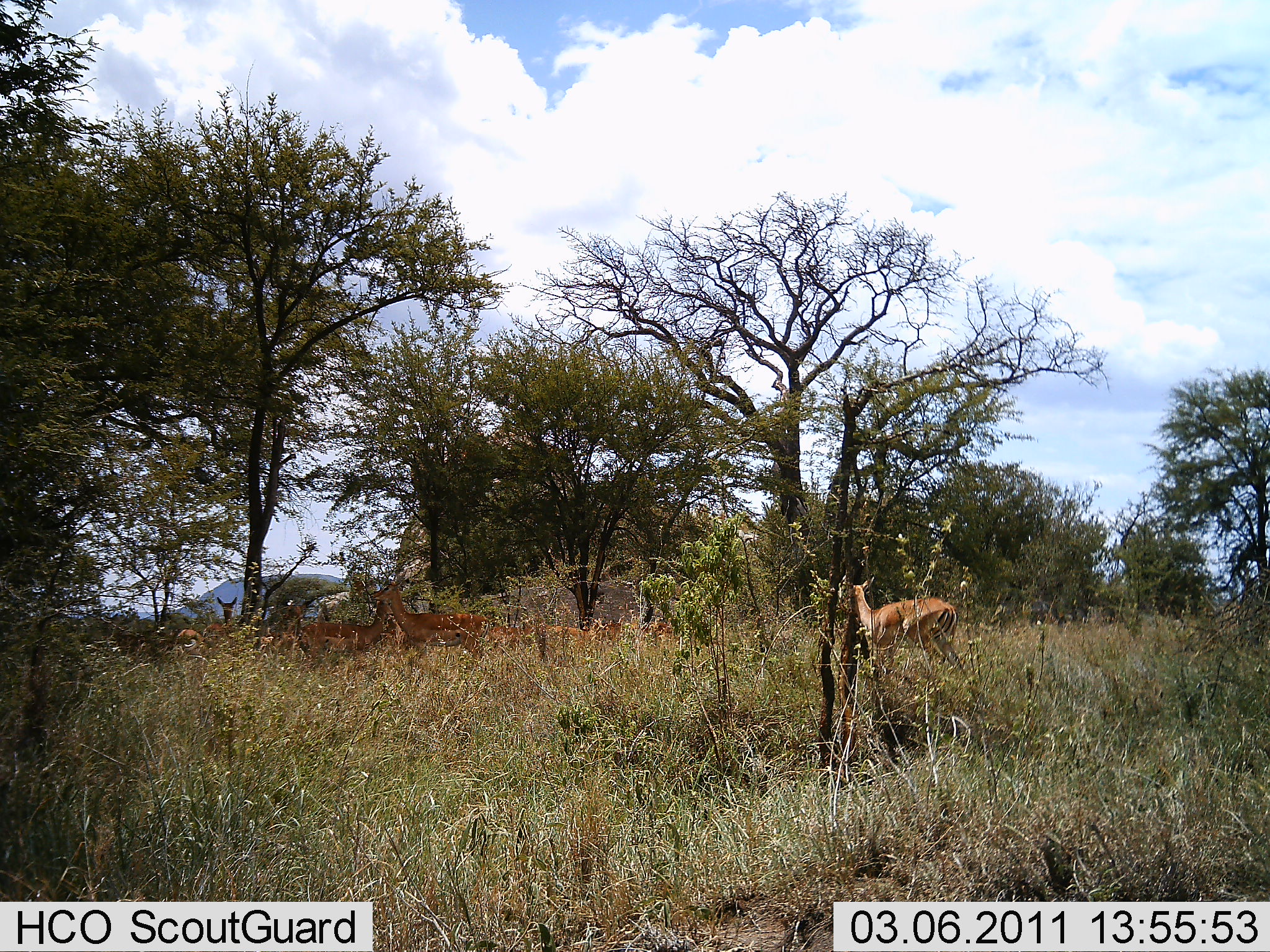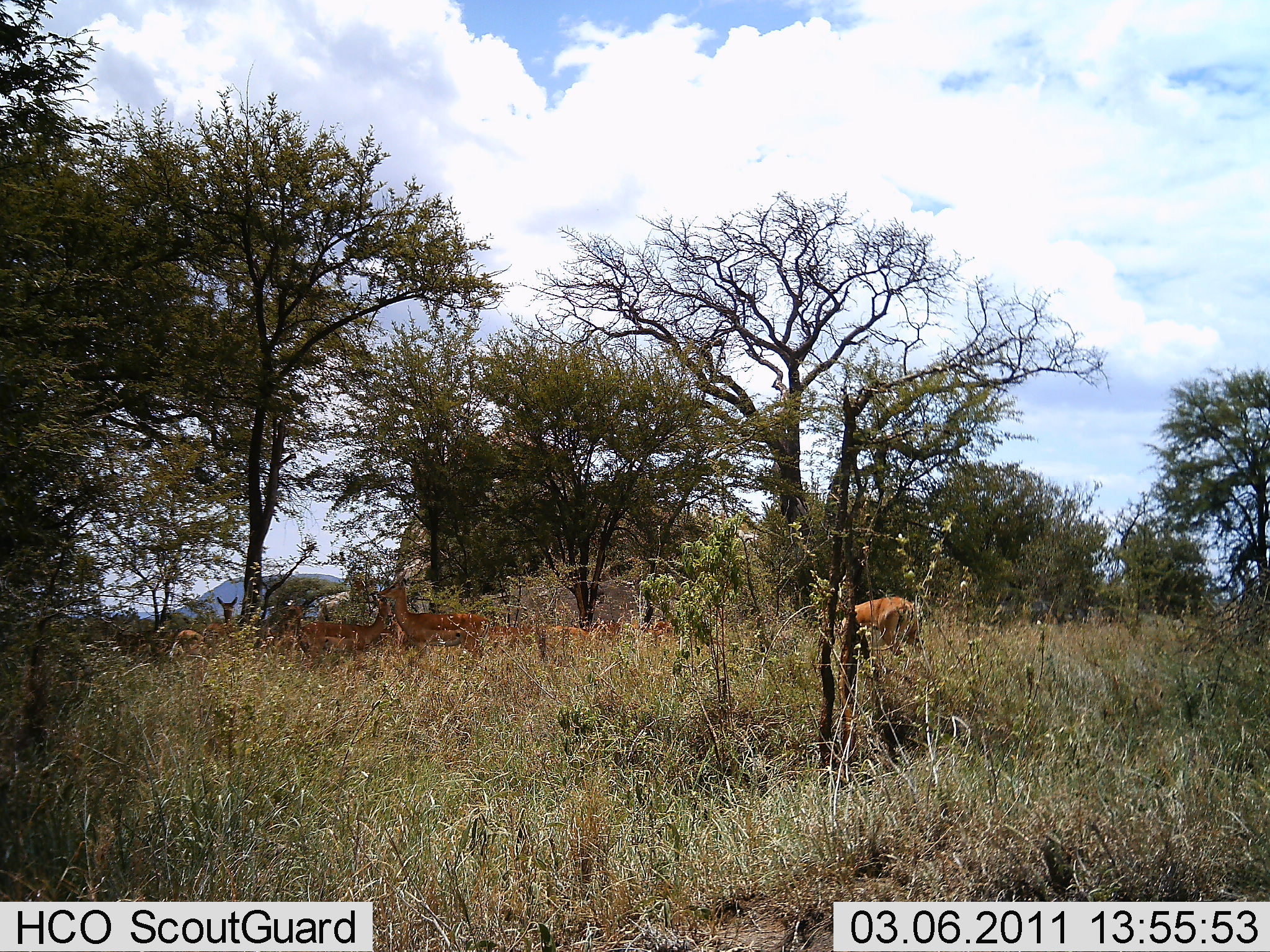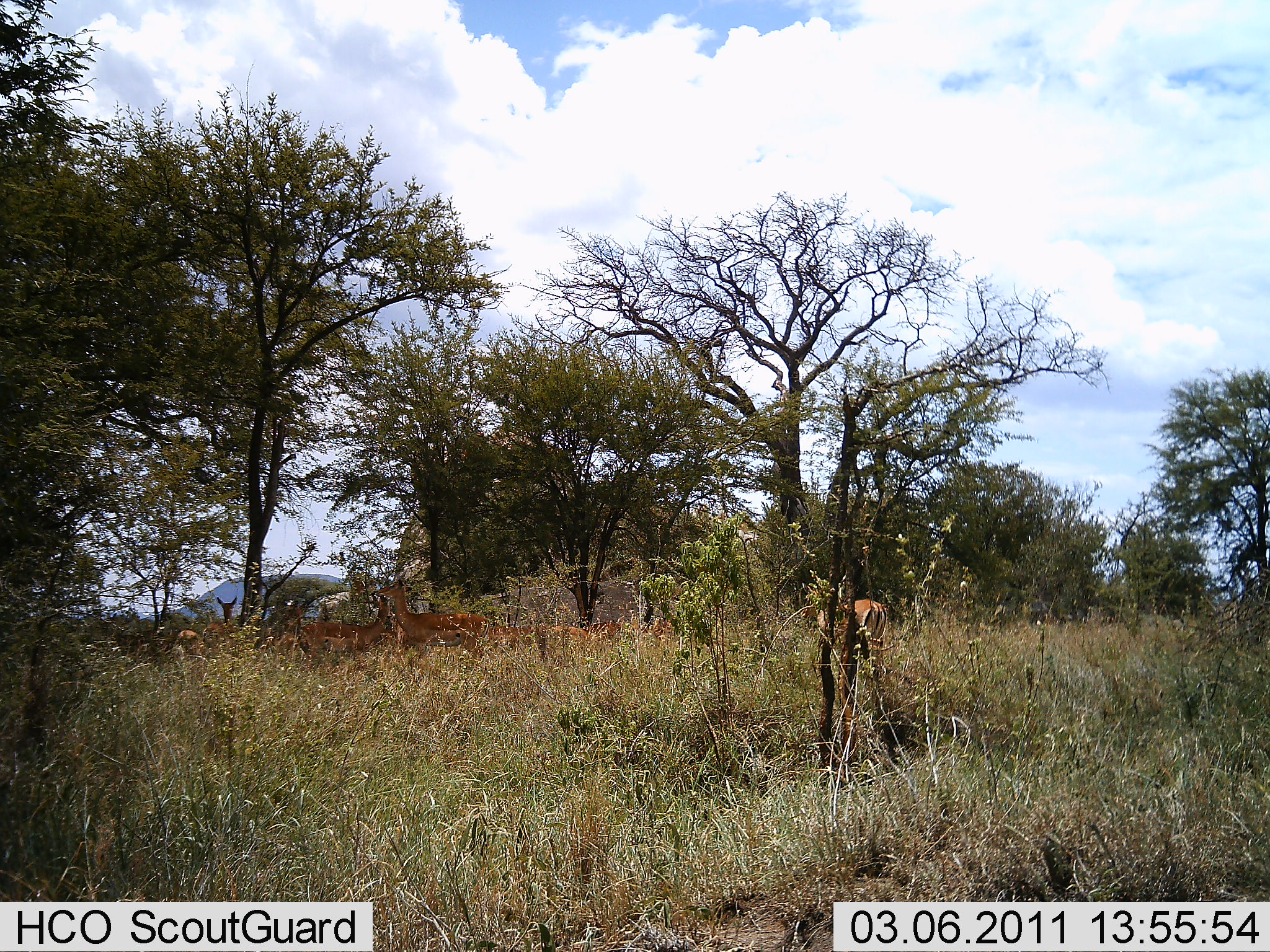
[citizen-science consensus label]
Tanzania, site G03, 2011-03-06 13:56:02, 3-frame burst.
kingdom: Animalia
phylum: Chordata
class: Mammalia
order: Artiodactyla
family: Bovidae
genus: Nanger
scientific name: Nanger granti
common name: grant's gazelle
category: gazellegrants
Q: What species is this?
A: Gazellegrants (grant's gazelle) (Nanger granti).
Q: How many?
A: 8.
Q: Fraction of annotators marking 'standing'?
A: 60%.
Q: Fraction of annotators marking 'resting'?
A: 20%.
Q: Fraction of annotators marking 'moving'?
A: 60%.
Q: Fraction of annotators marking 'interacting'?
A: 10%.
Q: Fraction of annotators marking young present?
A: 0%.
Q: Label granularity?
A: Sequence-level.